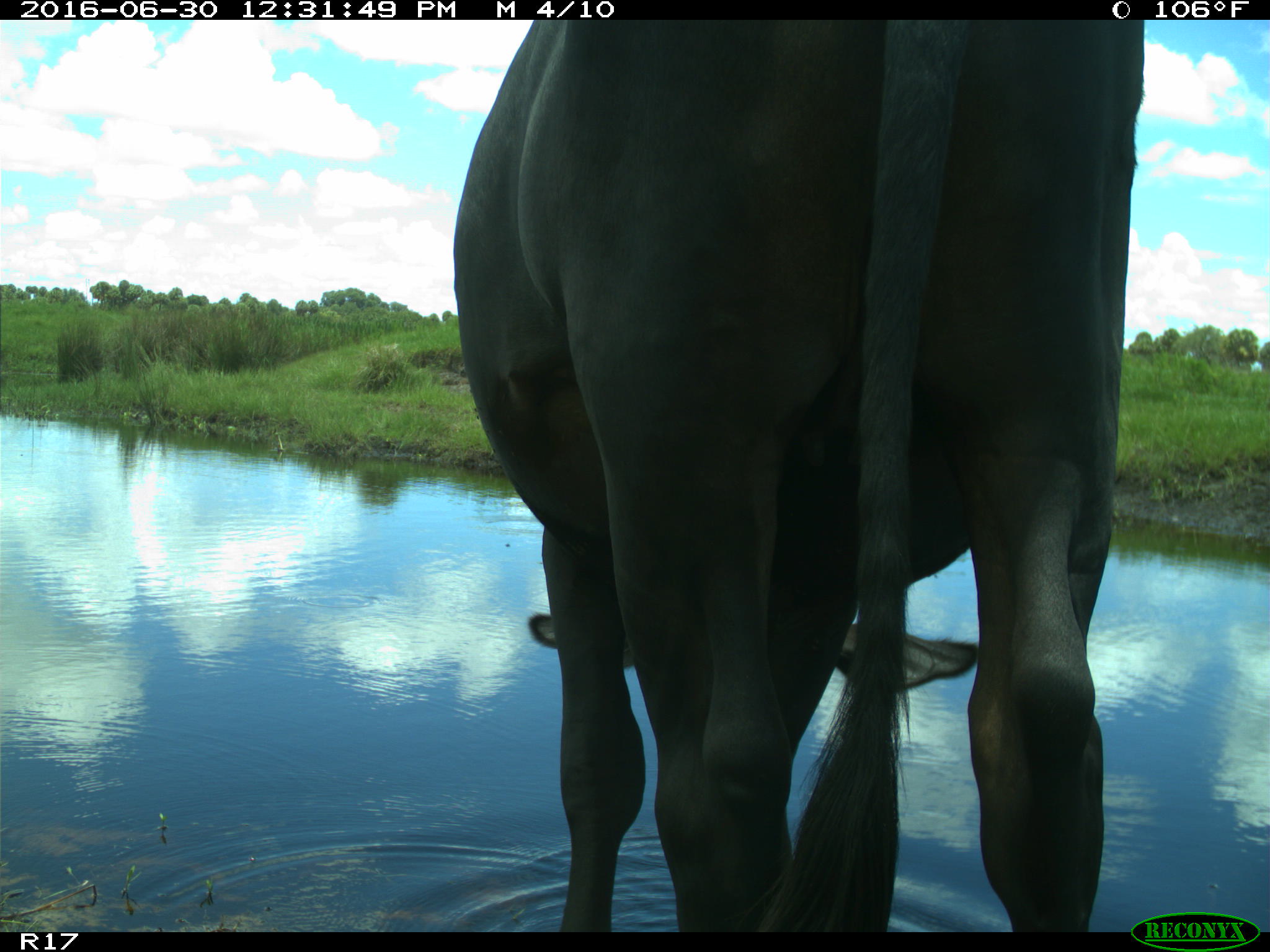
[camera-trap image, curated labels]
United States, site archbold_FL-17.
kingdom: Animalia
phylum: Chordata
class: Mammalia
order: Artiodactyla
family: Bovidae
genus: Bos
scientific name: Bos taurus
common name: domestic cow